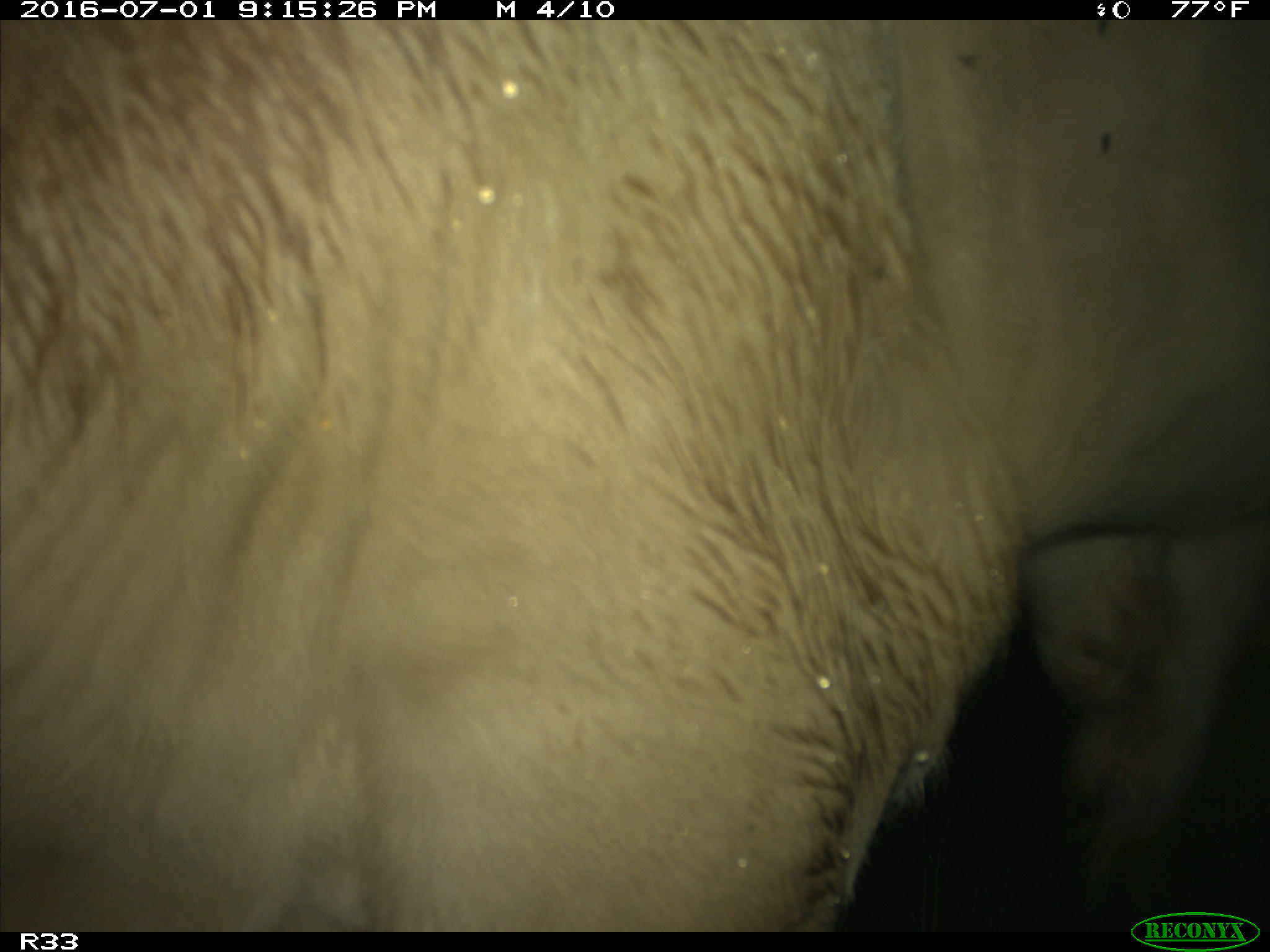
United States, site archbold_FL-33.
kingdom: Animalia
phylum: Chordata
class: Mammalia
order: Artiodactyla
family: Bovidae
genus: Bos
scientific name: Bos taurus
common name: domestic cow